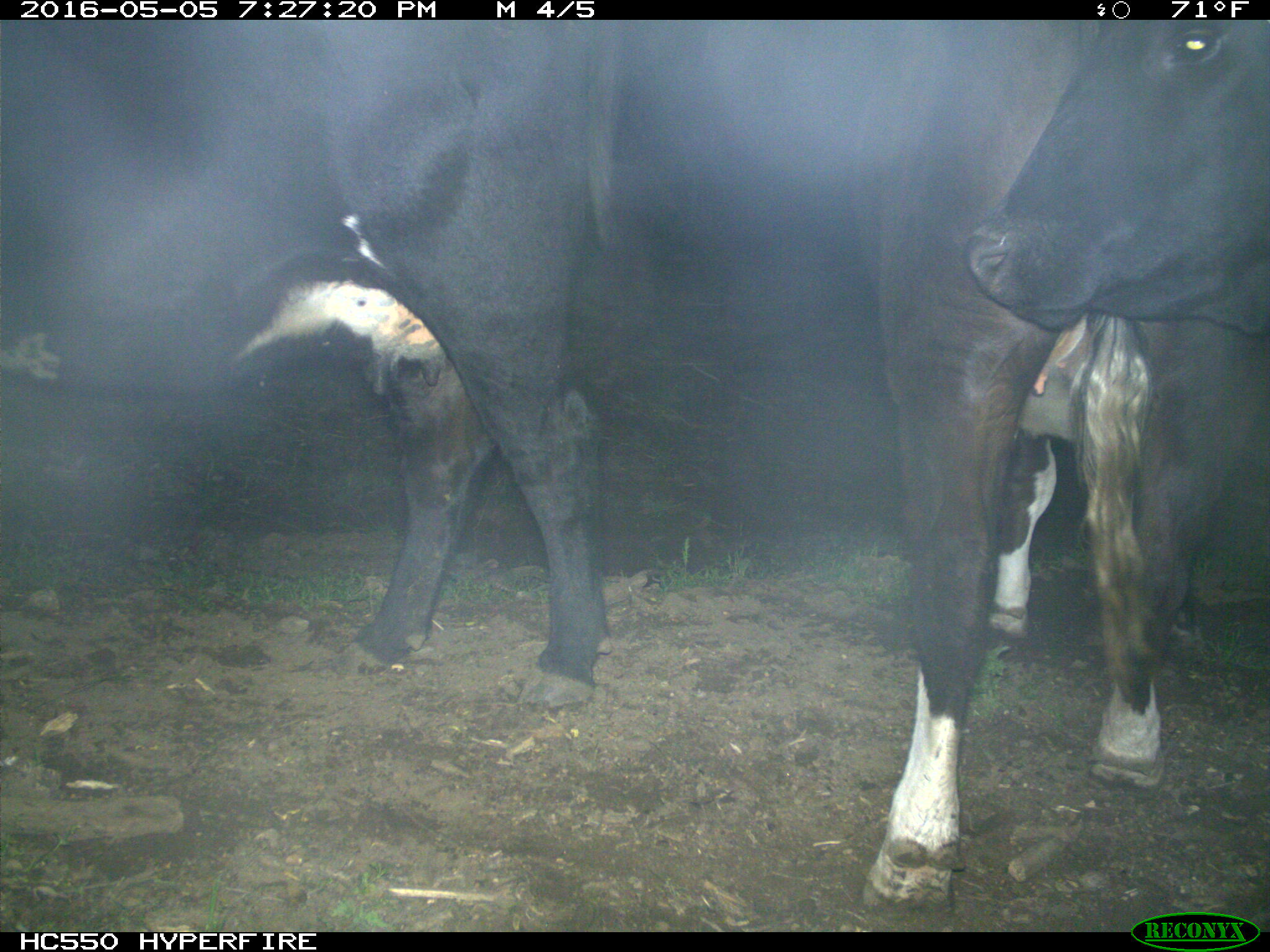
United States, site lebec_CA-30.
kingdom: Animalia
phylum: Chordata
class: Mammalia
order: Artiodactyla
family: Bovidae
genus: Bos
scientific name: Bos taurus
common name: domestic cow